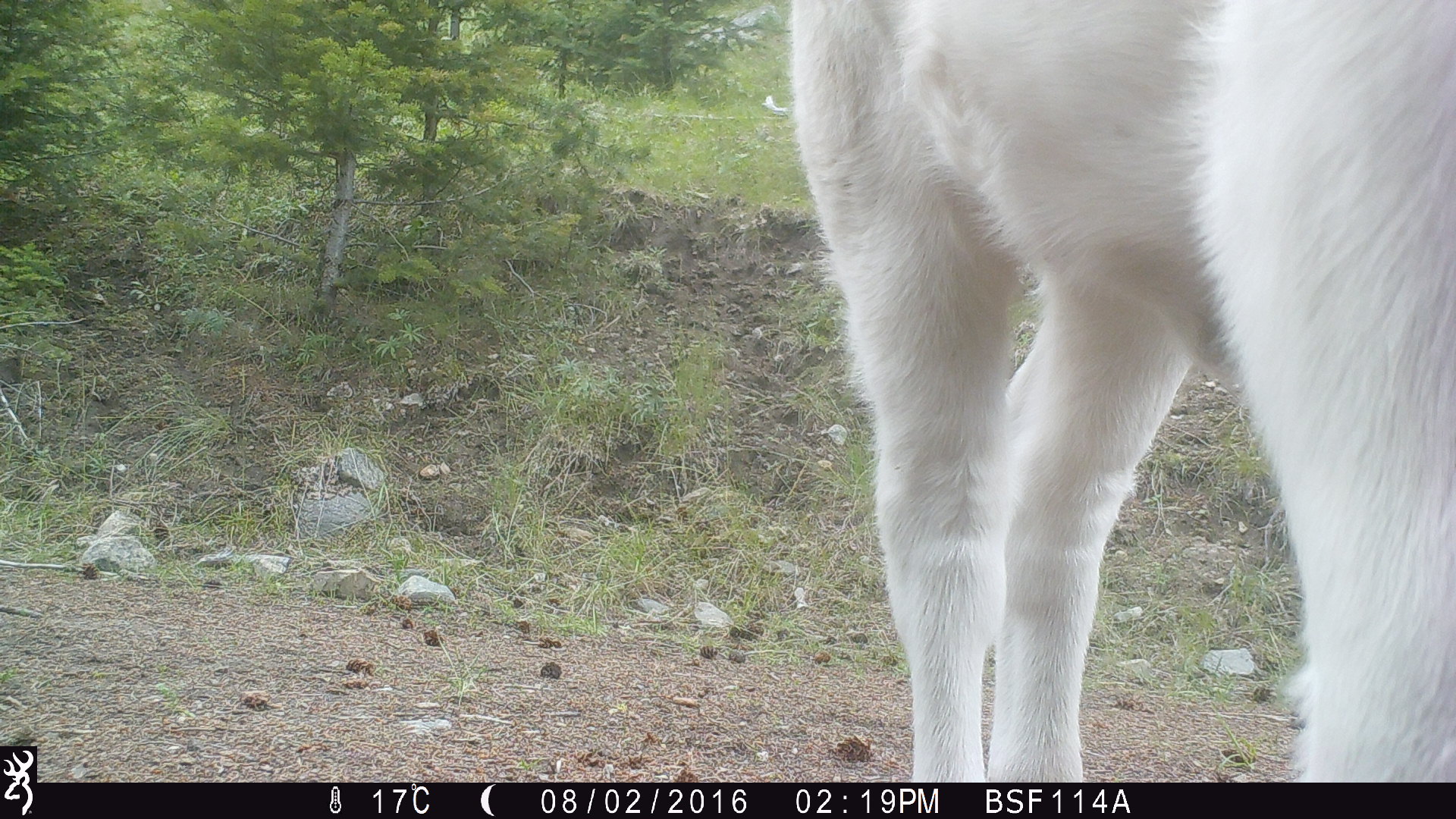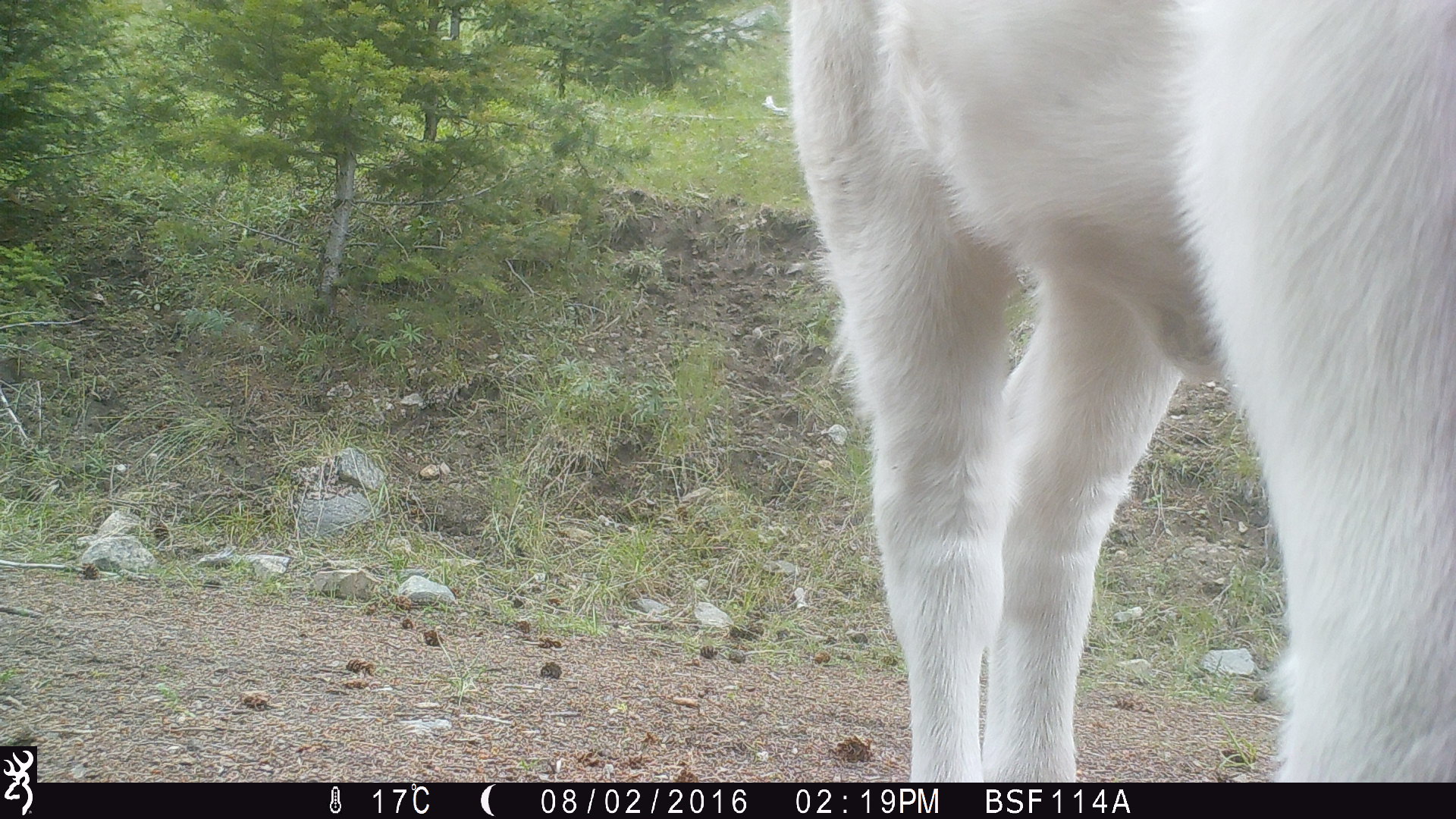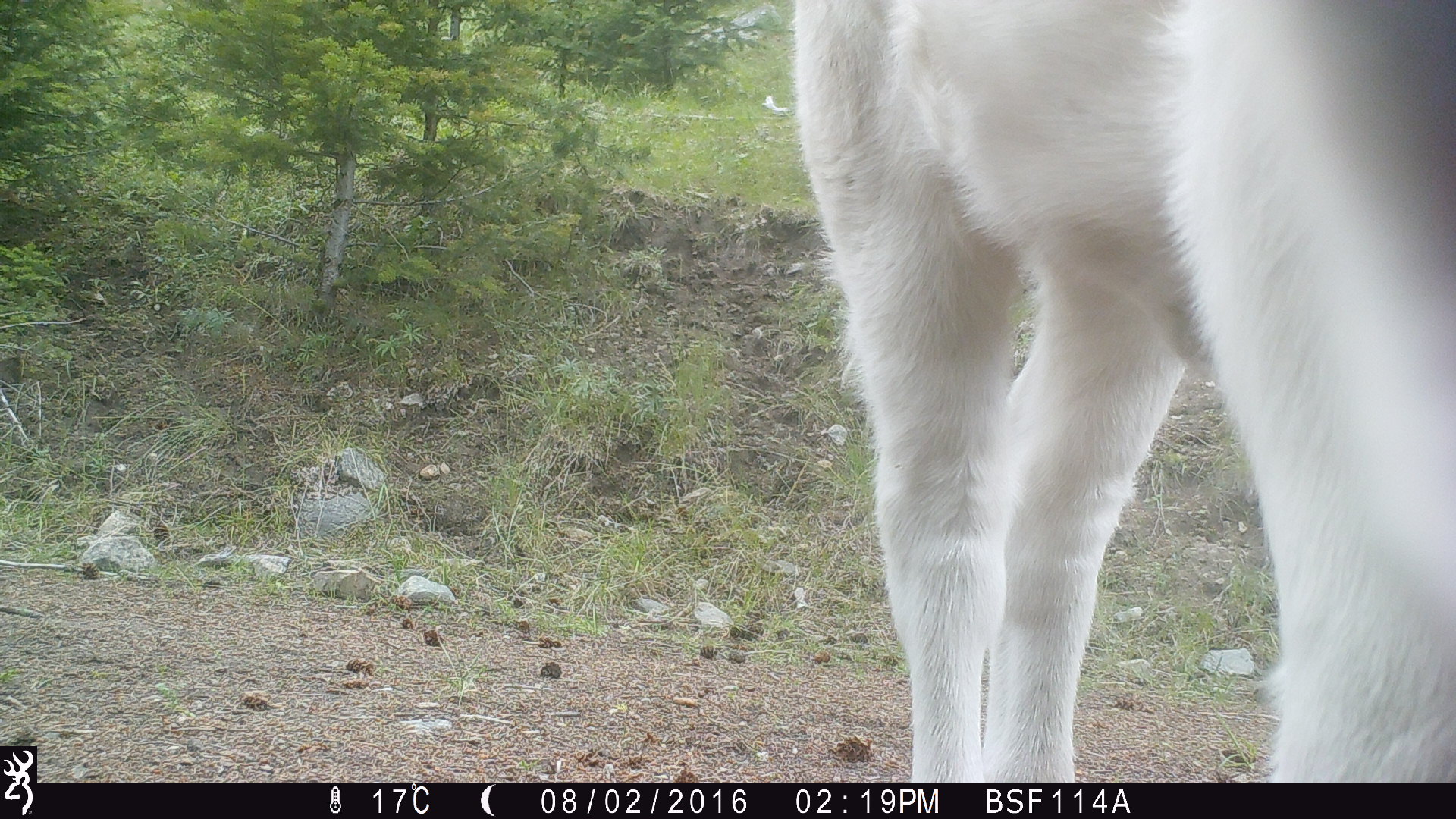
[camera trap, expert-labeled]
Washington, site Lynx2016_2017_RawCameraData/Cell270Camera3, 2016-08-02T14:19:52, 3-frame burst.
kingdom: Animalia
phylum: Chordata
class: Mammalia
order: Artiodactyla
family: Bovidae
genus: Bos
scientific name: Bos taurus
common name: domestic cattle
Domestic cattle (Bos taurus). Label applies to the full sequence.